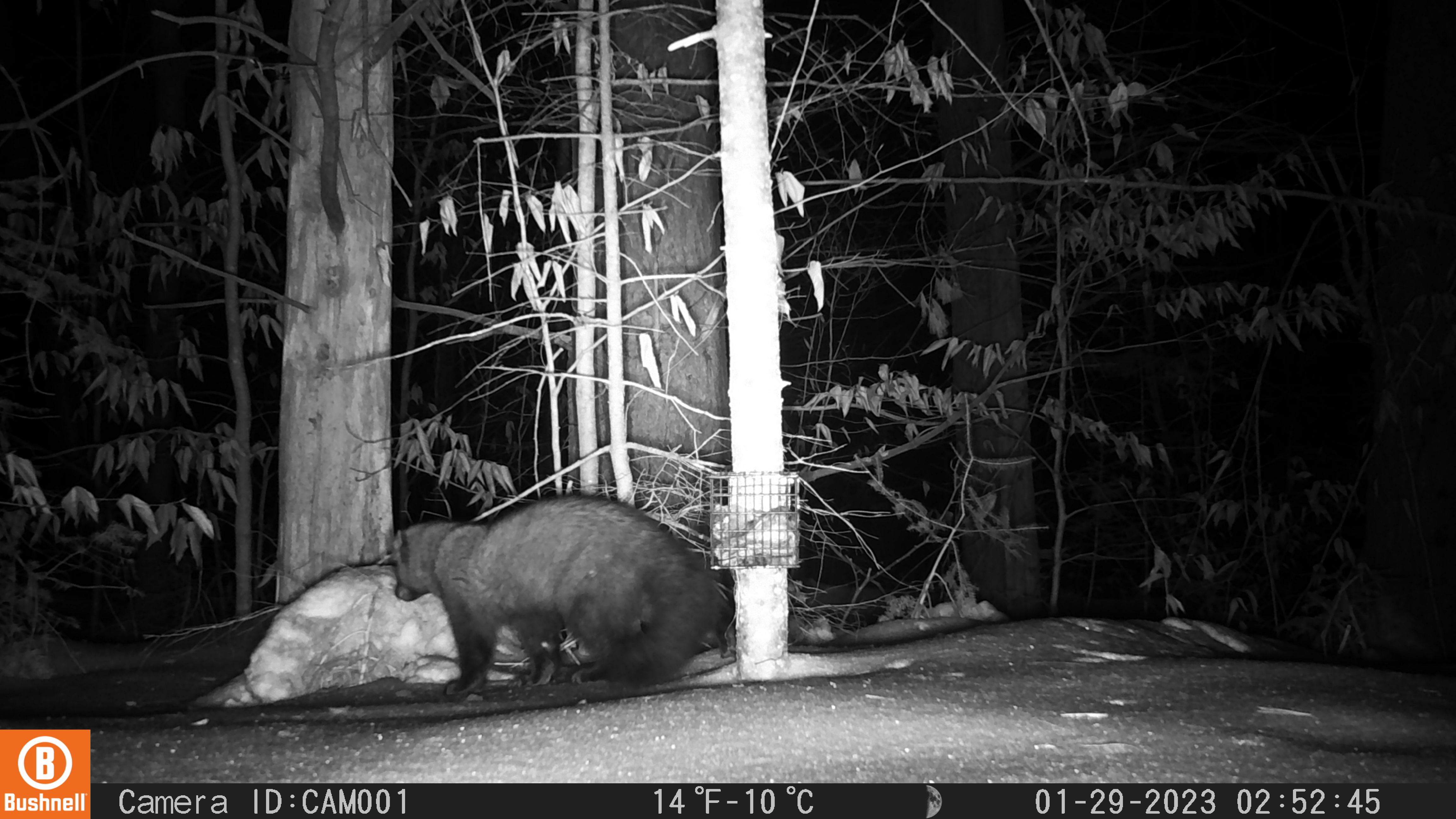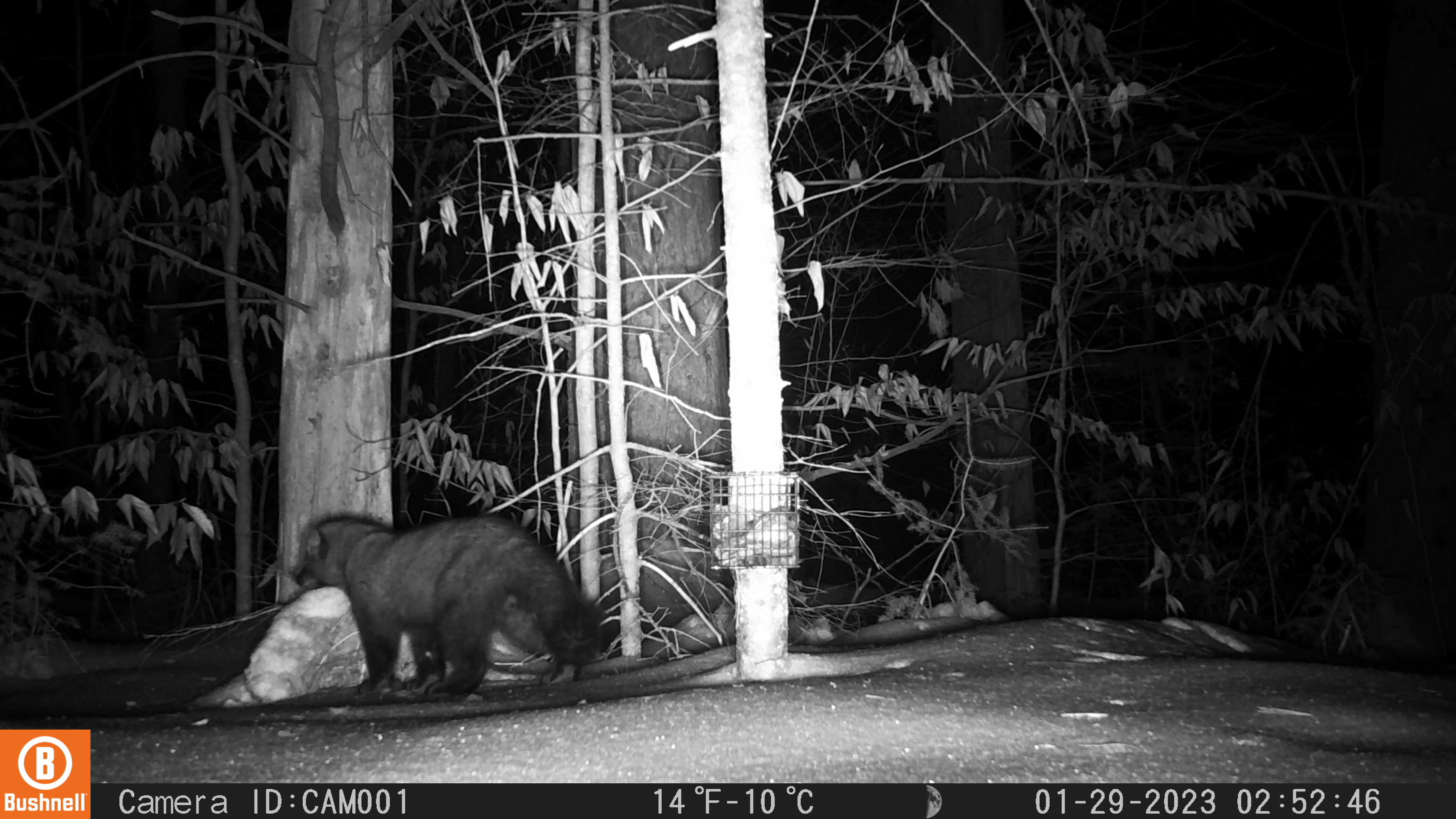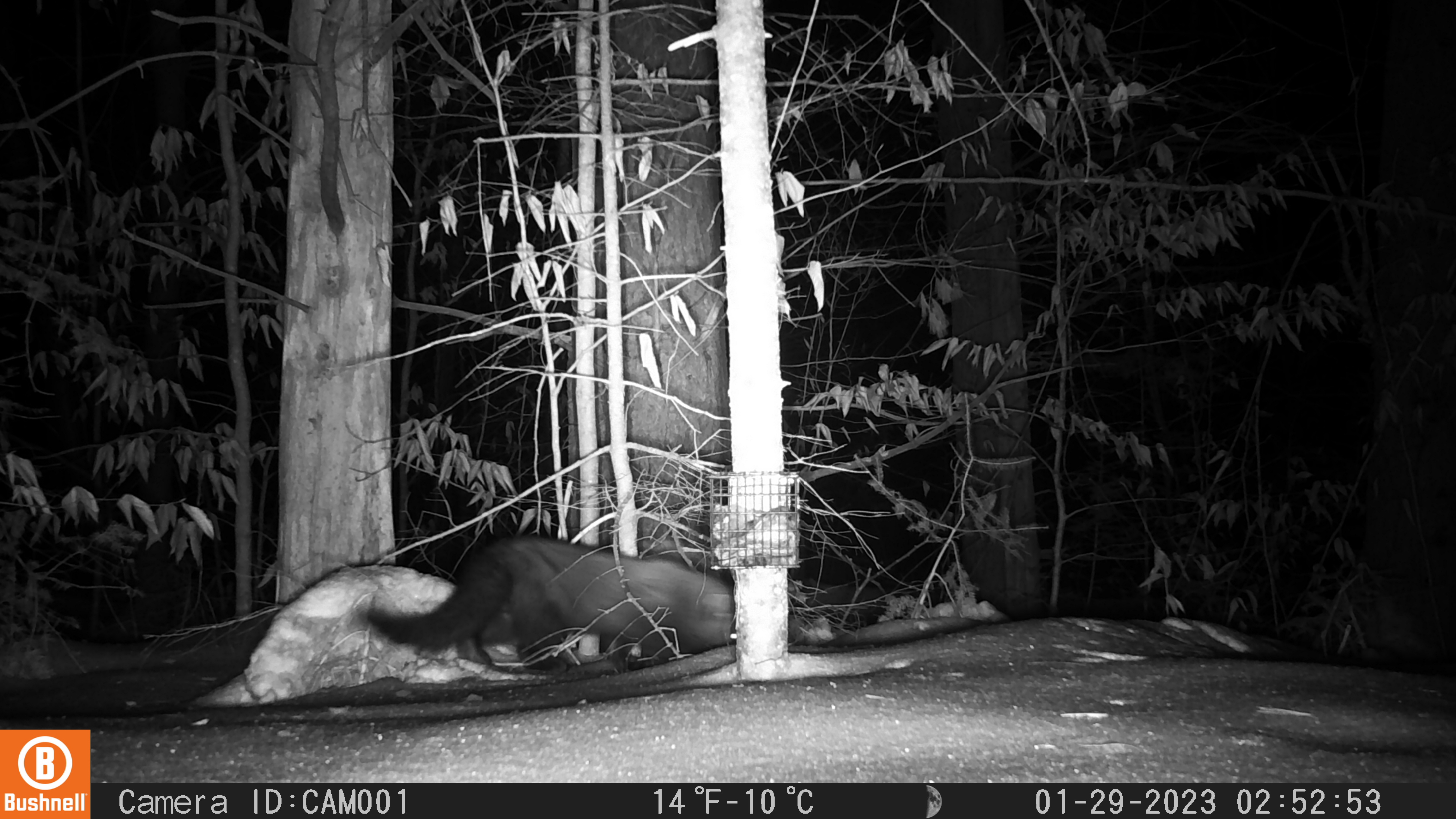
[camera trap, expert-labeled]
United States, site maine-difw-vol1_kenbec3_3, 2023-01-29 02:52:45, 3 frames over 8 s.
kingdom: Animalia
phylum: Chordata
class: Mammalia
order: Carnivora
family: Mustelidae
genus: Pekania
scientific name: Pekania pennanti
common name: fisher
Fisher (Pekania pennanti).